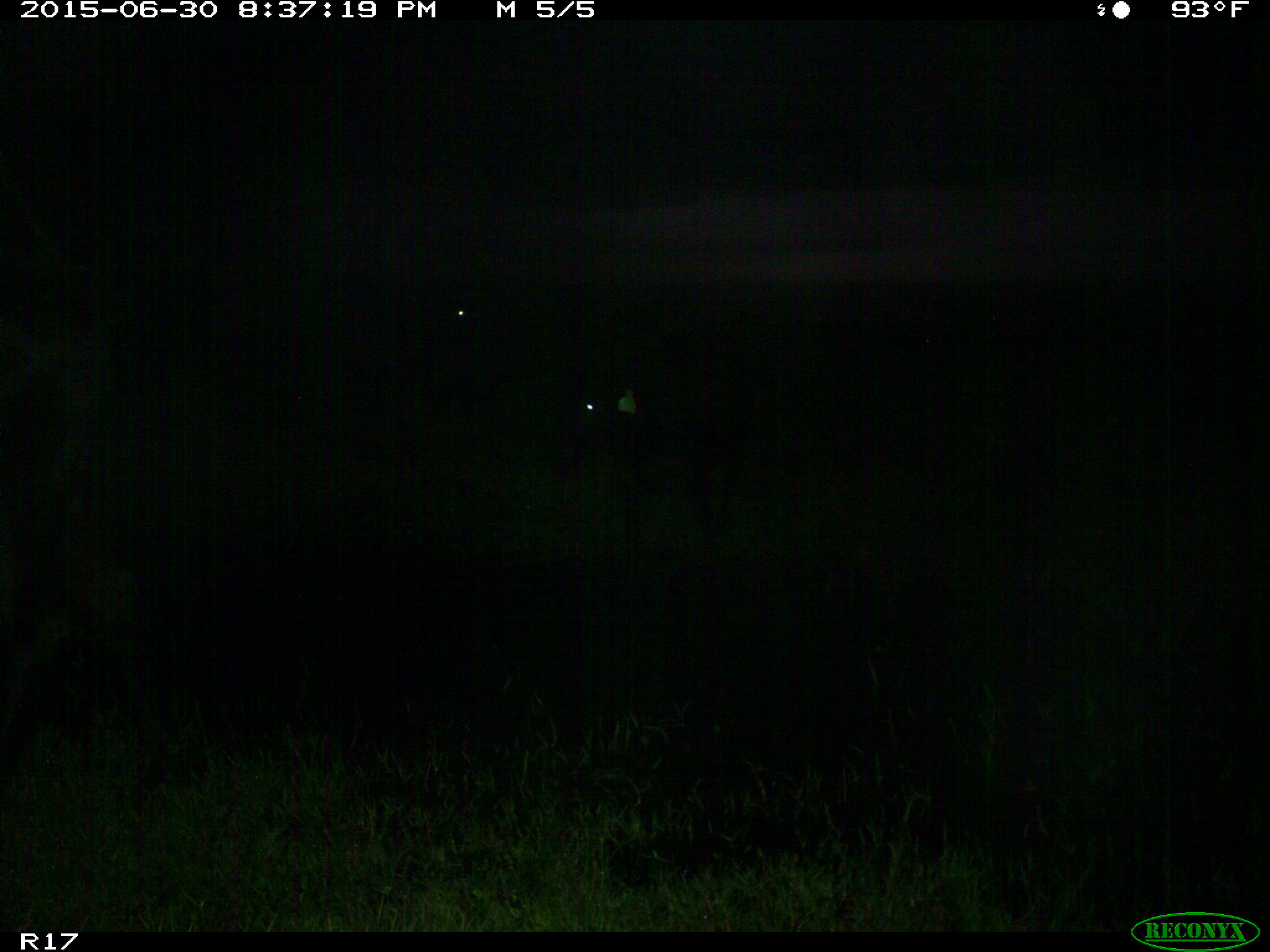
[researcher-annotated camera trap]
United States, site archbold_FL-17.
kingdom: Animalia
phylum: Chordata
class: Mammalia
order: Artiodactyla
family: Bovidae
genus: Bos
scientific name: Bos taurus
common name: domestic cow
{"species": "Bos taurus (domestic cow)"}